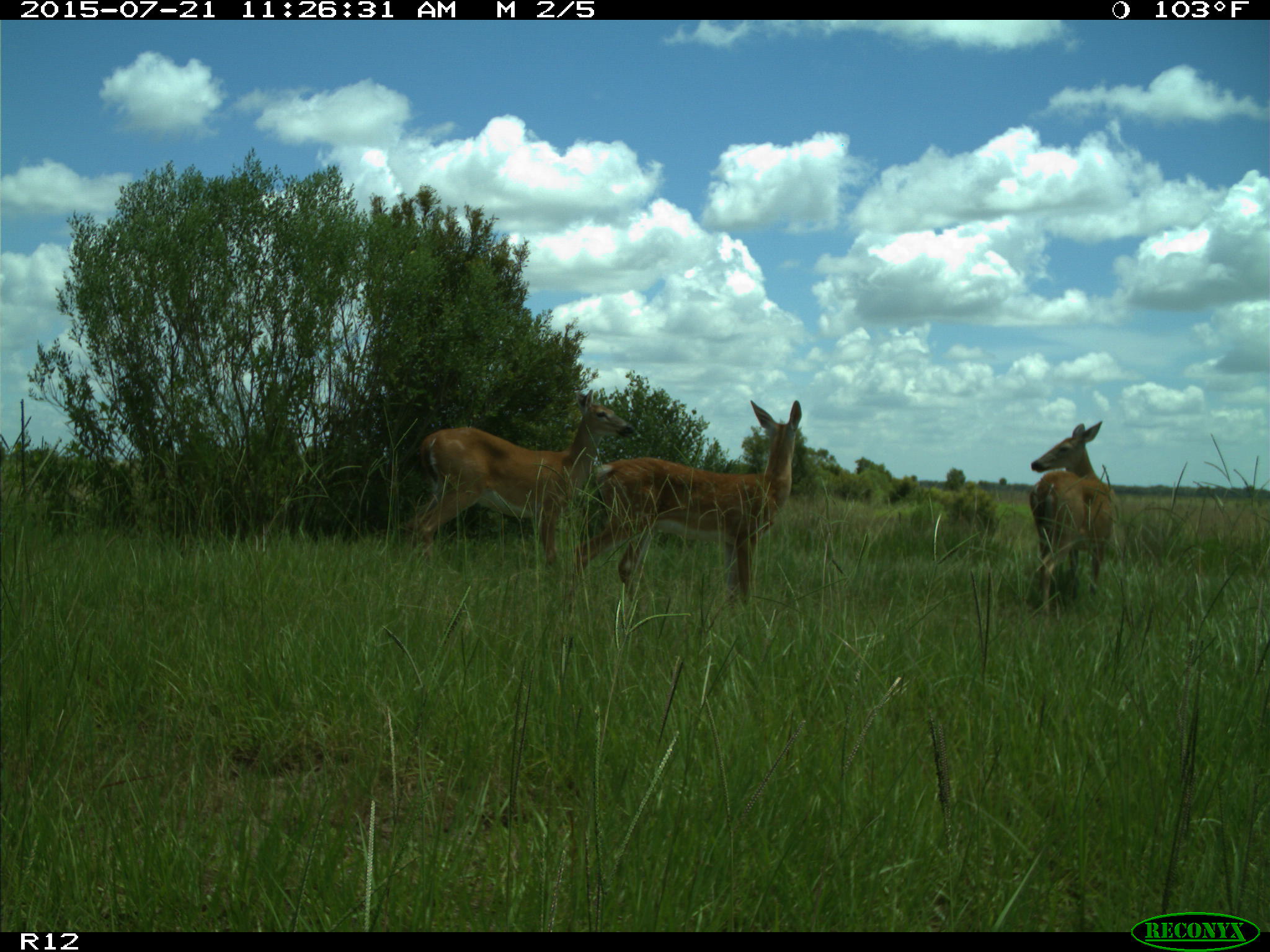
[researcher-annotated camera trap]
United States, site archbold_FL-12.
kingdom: Animalia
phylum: Chordata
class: Mammalia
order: Artiodactyla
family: Cervidae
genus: Odocoileus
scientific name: Odocoileus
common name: deer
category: unidentified deer